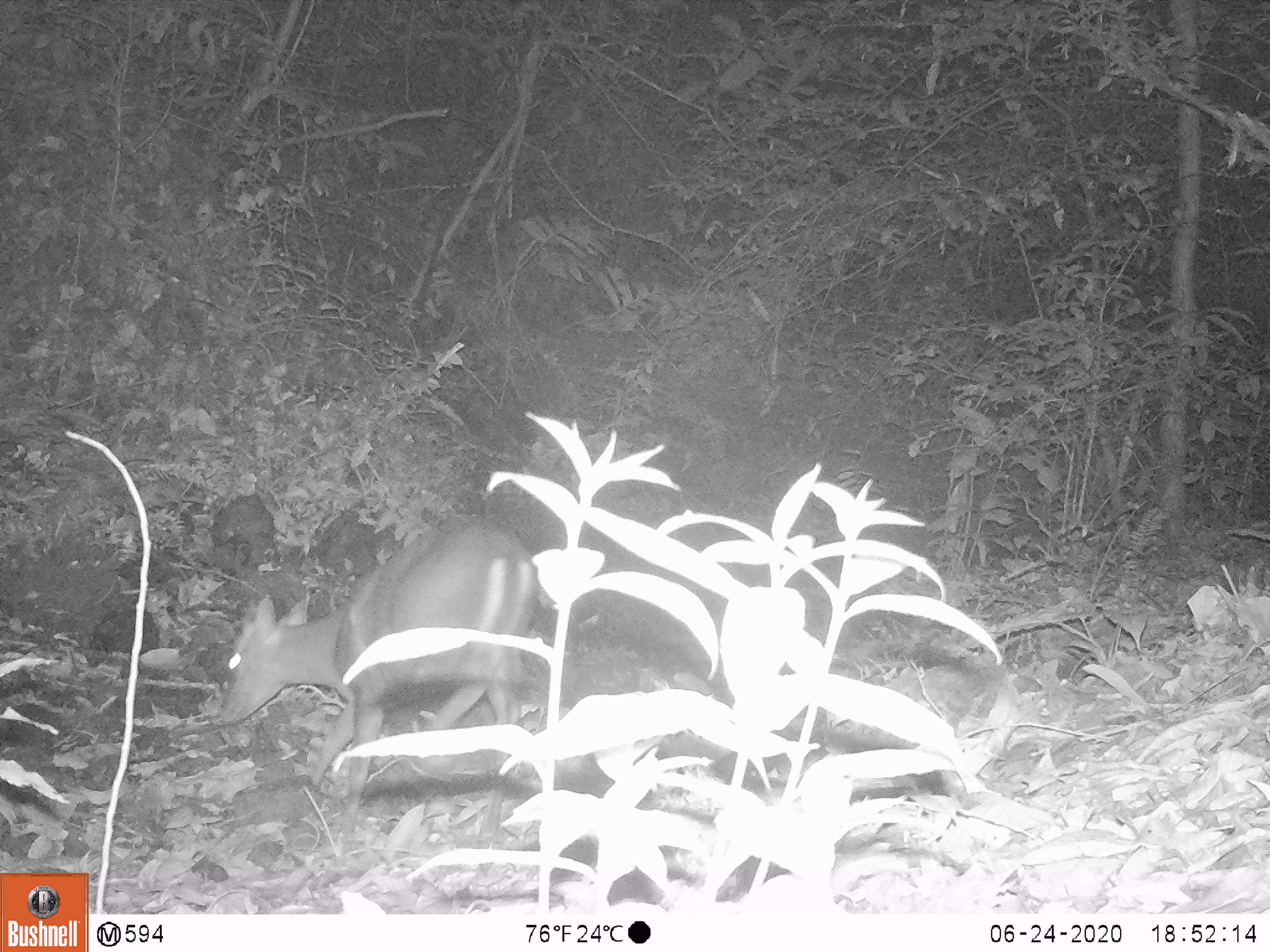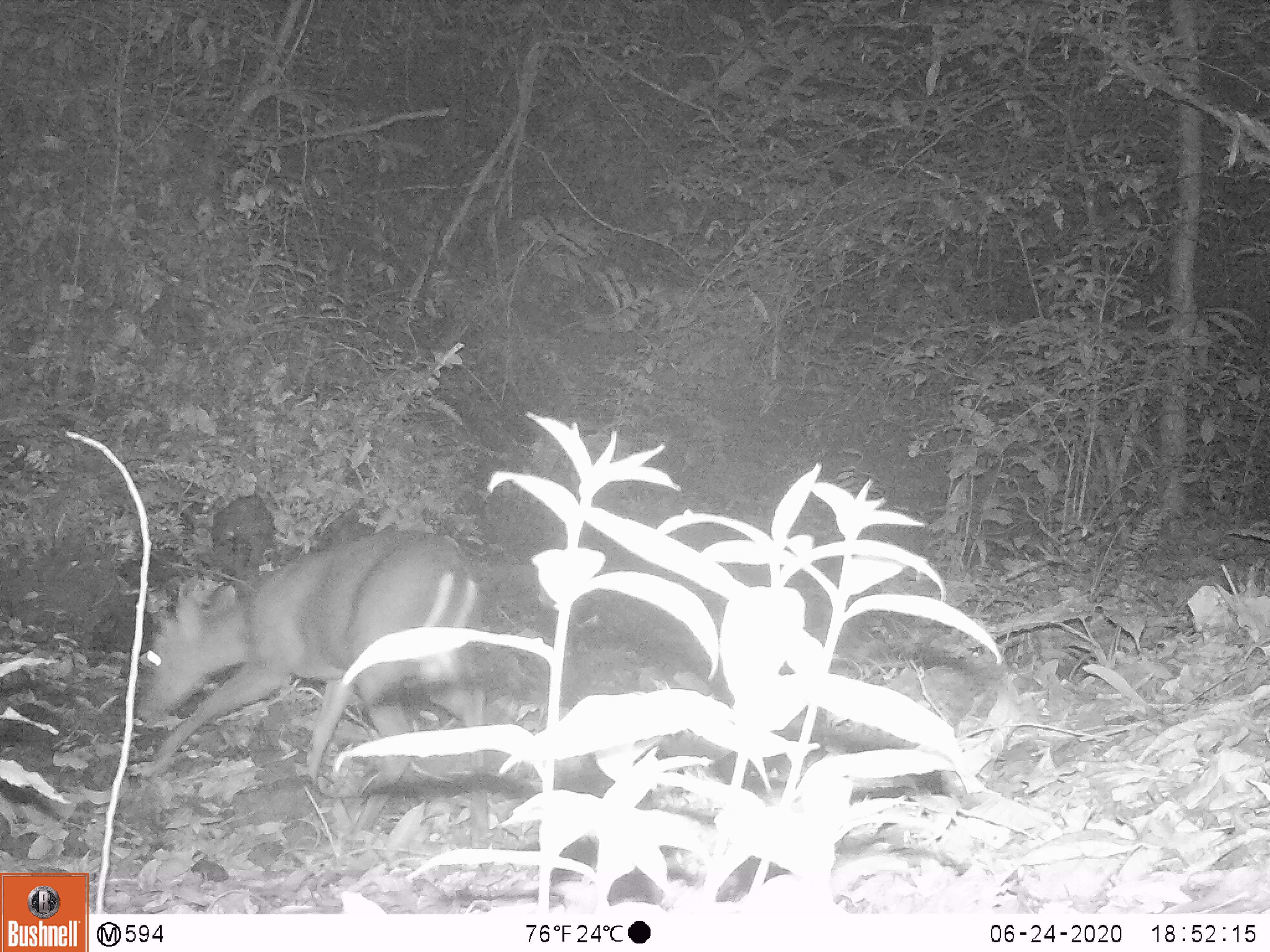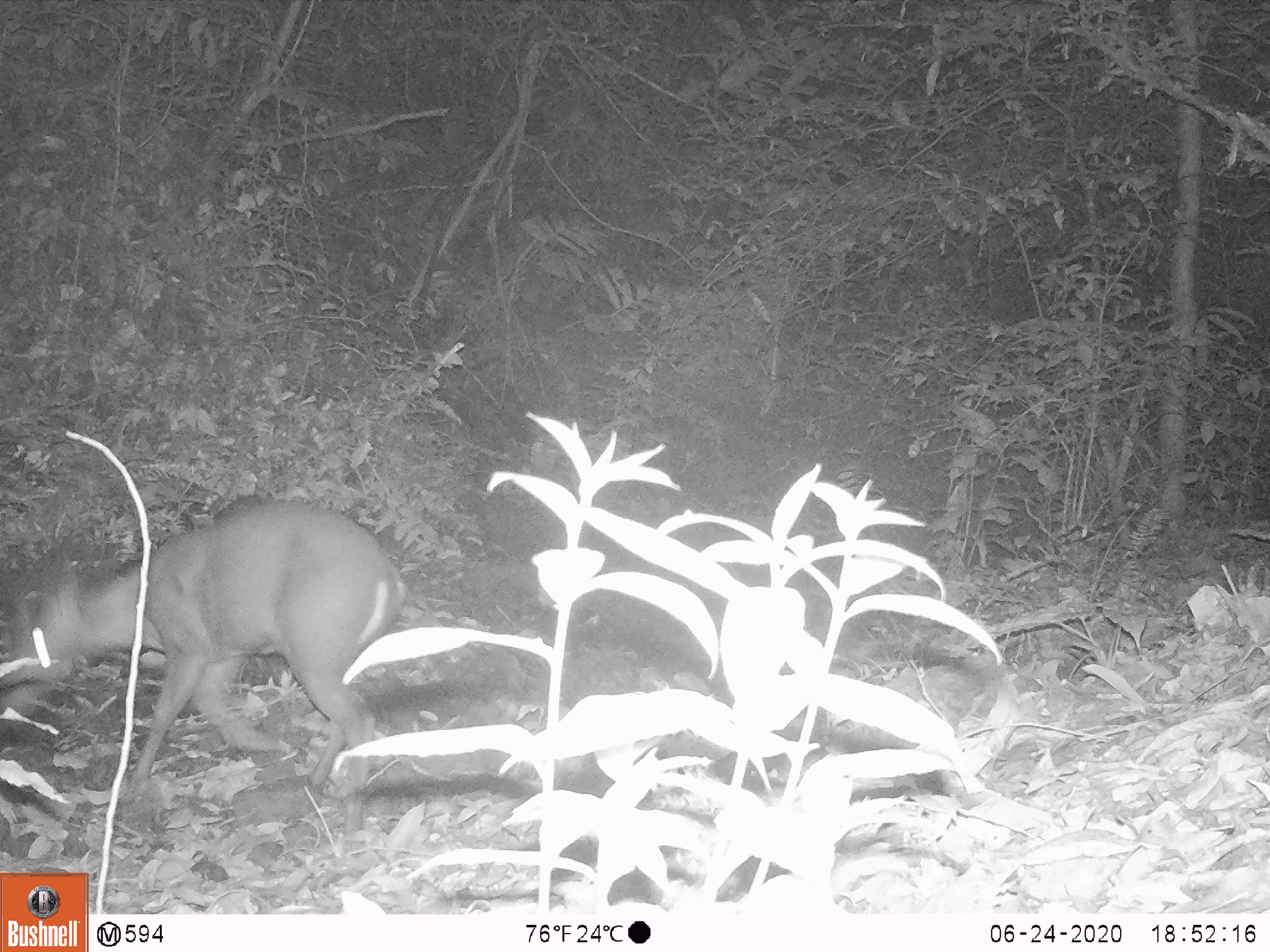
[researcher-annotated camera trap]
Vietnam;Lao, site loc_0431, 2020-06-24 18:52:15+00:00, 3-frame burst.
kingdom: Animalia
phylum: Chordata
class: Mammalia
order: Artiodactyla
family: Cervidae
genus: Muntiacus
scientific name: Muntiacus rooseveltorum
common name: roosevelt's muntjac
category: roosevelts muntjac group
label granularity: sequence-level